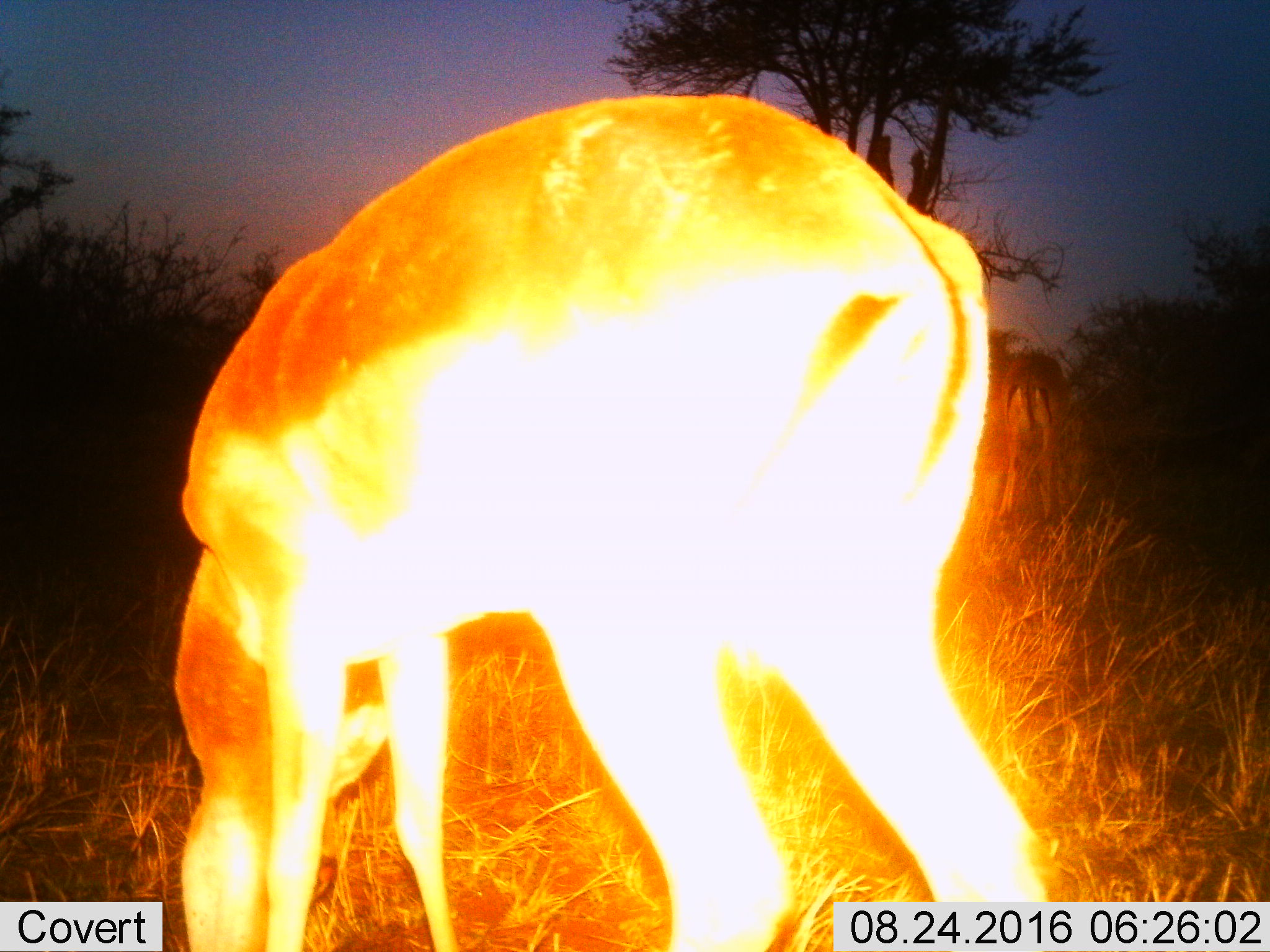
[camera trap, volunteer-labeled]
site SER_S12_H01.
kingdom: Animalia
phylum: Chordata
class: Mammalia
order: Artiodactyla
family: Bovidae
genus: Redunca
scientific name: Redunca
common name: reedbuck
Reedbuck (Redunca), count 1. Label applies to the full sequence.